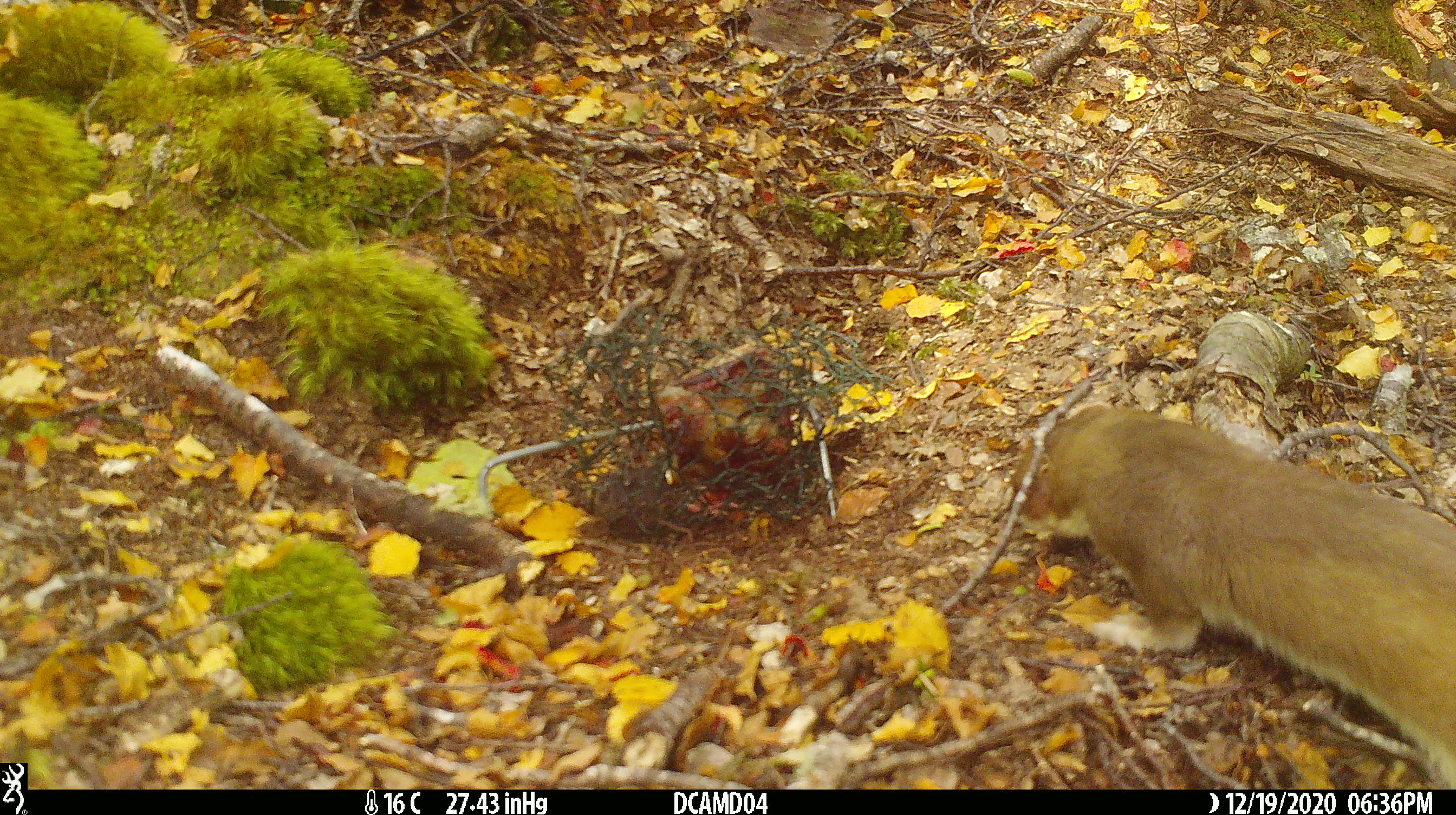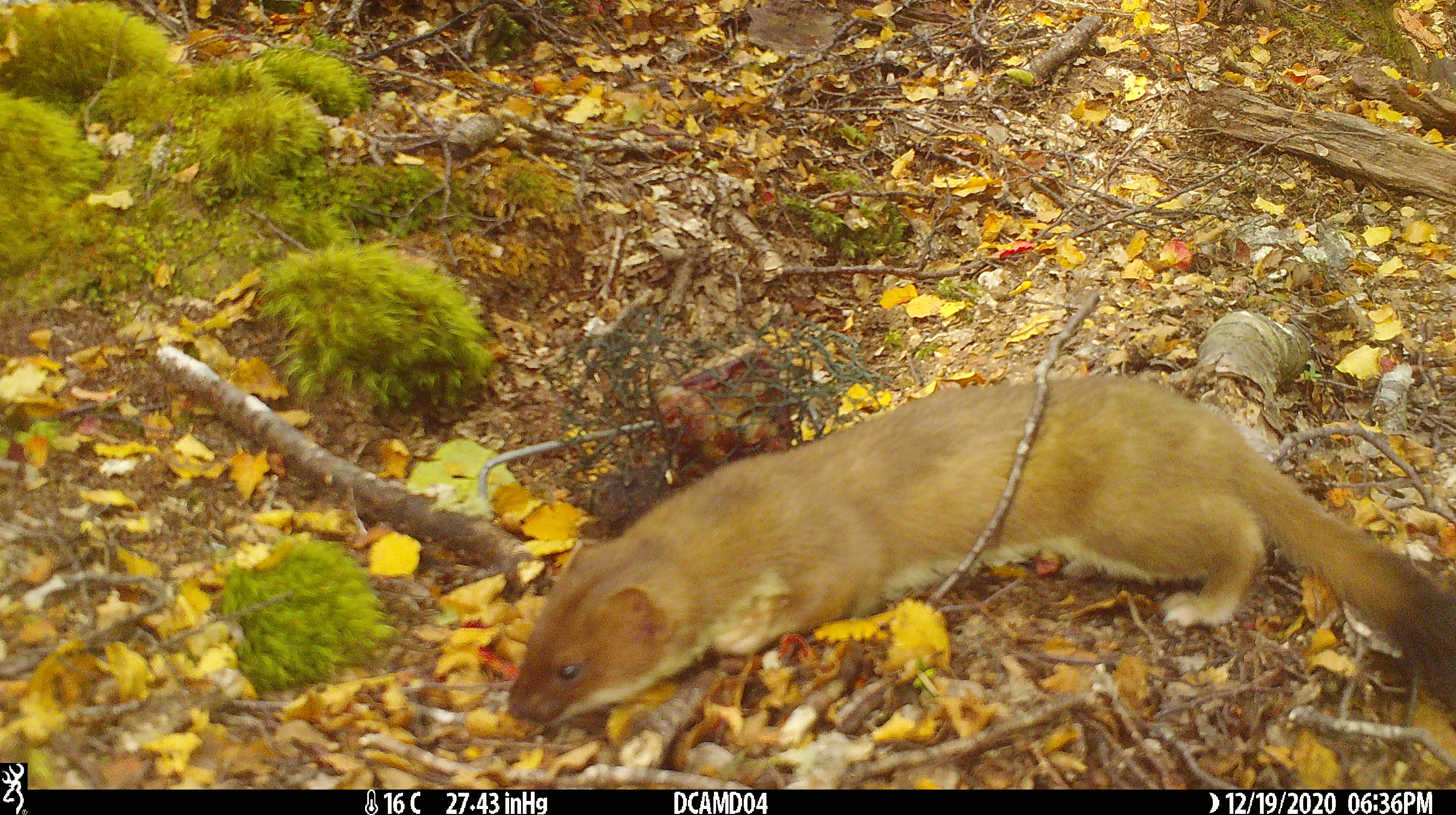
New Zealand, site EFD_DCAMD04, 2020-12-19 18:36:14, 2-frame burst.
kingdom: Animalia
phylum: Chordata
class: Mammalia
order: Carnivora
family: Mustelidae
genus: Mustela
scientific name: Mustela erminea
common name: stoat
Stoat (Mustela erminea).